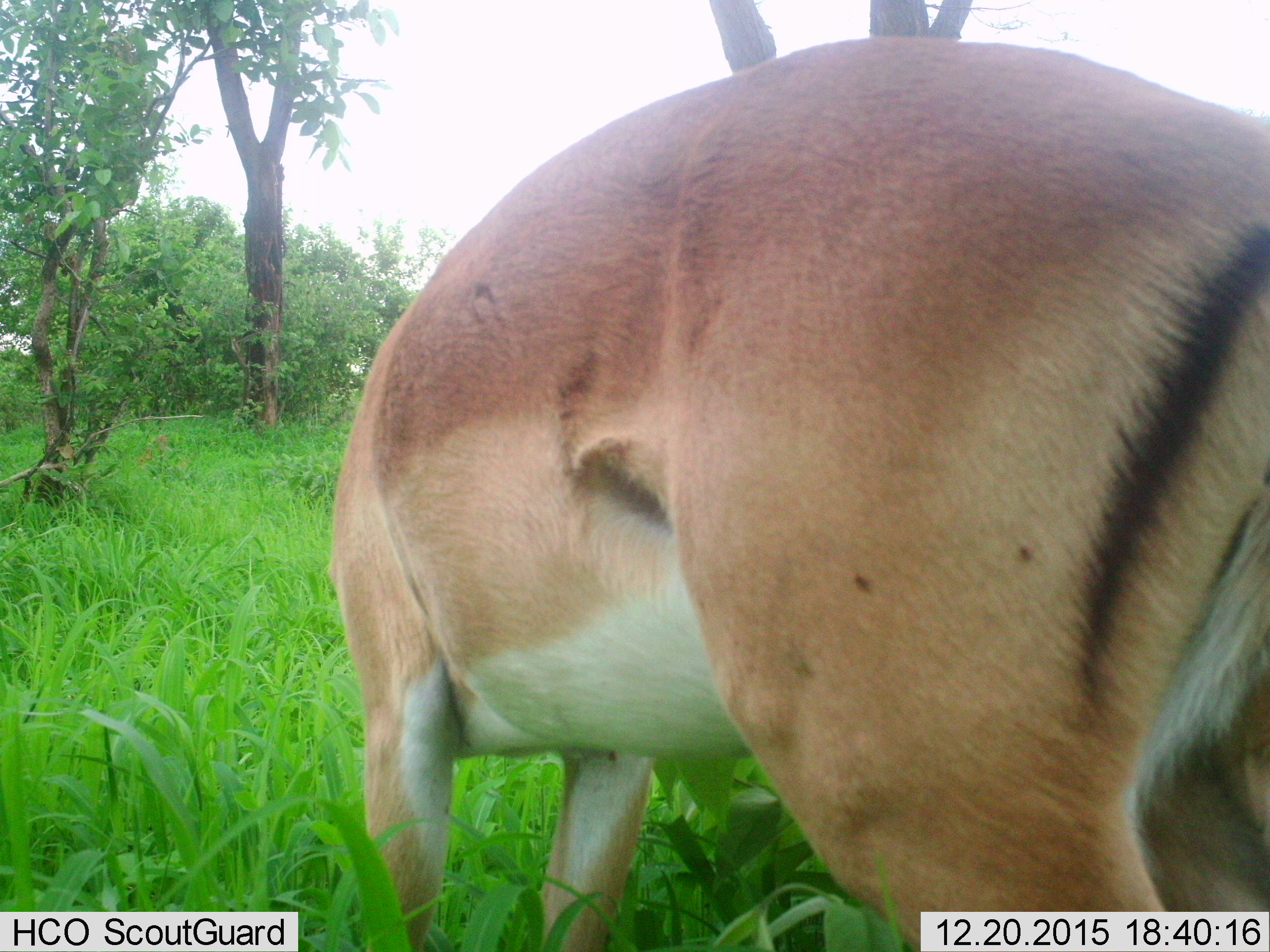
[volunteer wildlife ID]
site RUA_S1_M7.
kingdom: Animalia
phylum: Chordata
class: Mammalia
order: Artiodactyla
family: Bovidae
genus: Aepyceros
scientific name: Aepyceros melampus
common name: impala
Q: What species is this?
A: Impala (Aepyceros melampus).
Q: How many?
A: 1.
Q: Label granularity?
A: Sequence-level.